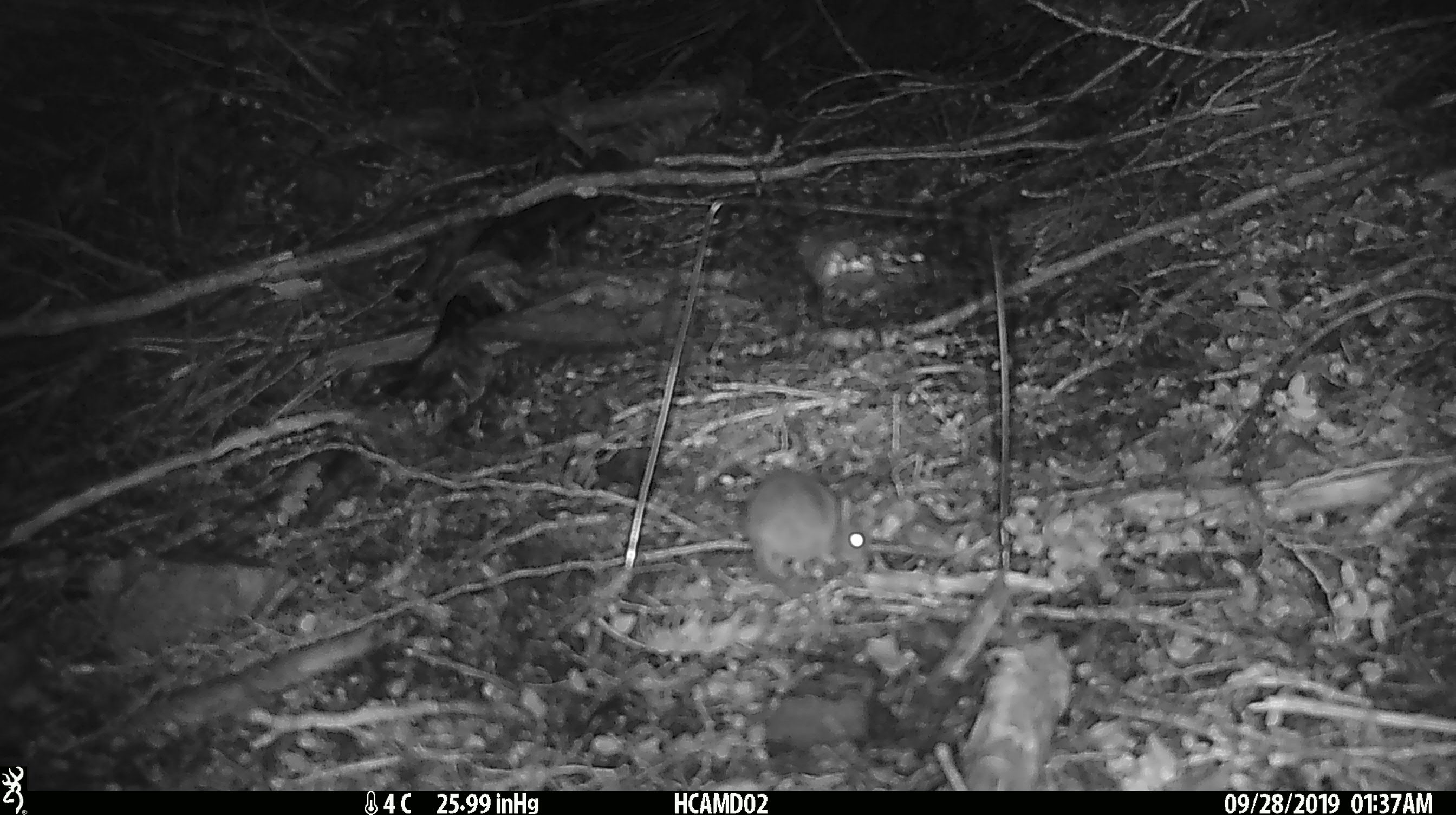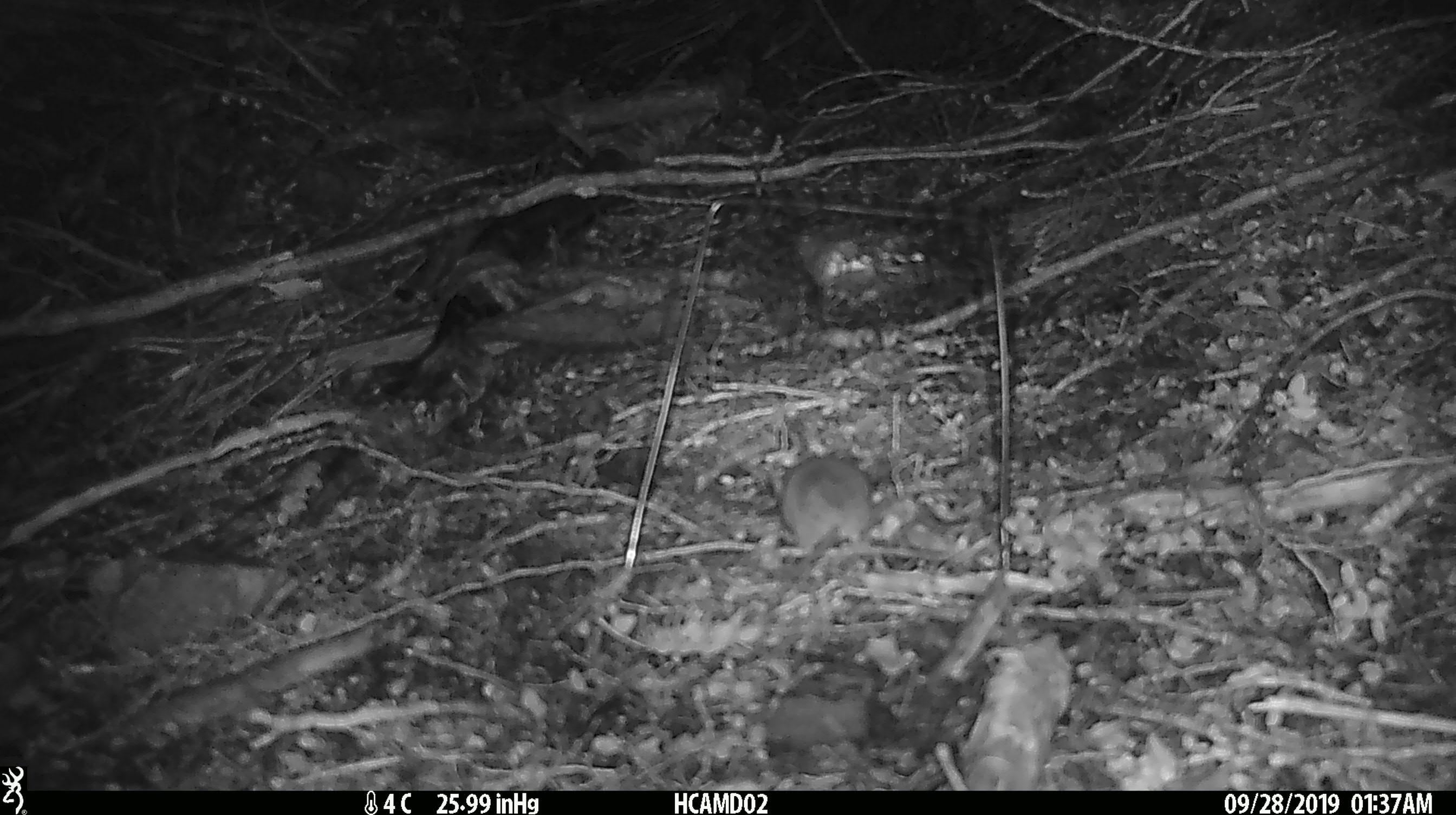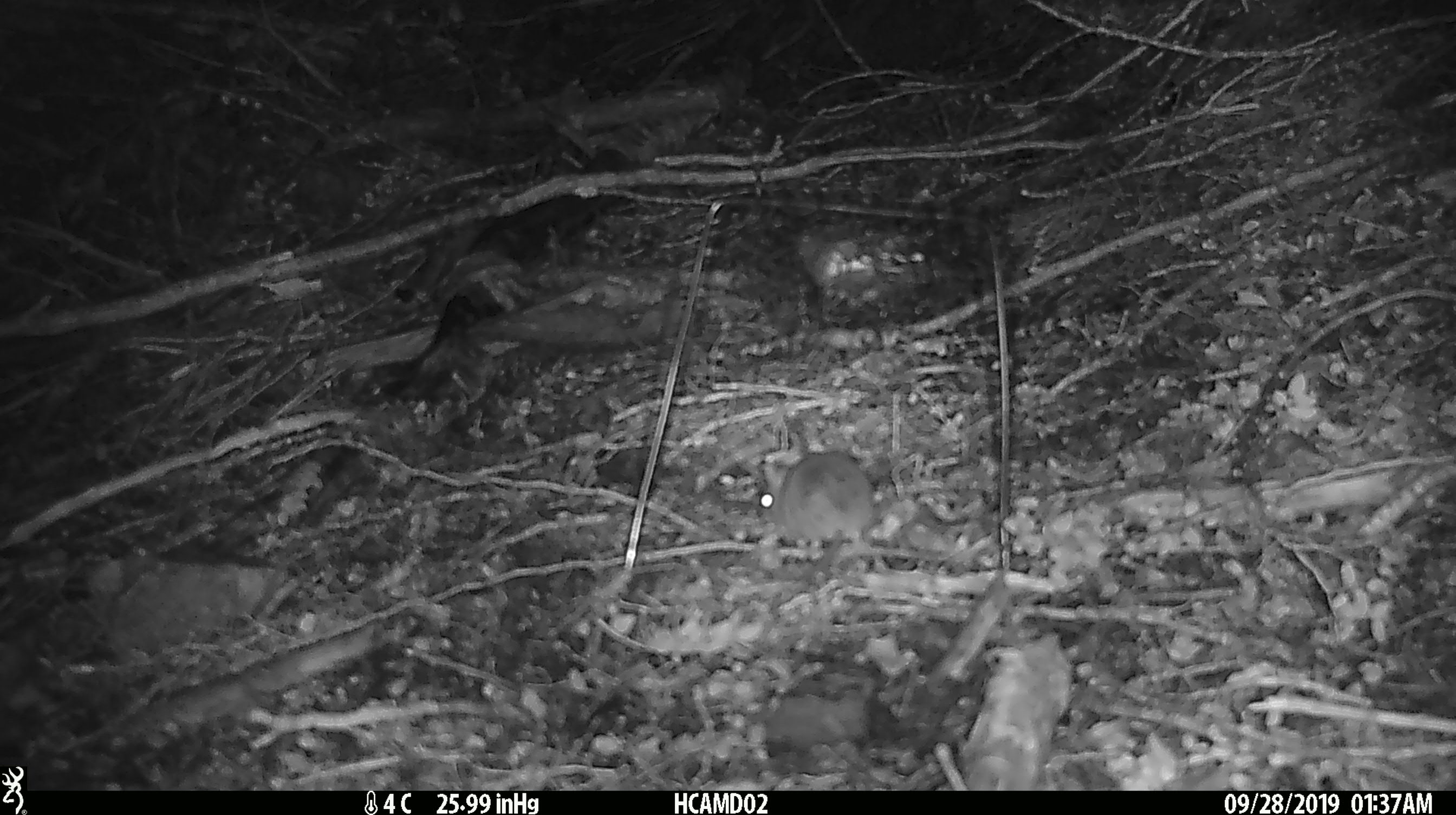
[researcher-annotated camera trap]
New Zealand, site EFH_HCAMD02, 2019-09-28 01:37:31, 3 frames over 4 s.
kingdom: Animalia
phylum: Chordata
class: Mammalia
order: Rodentia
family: Muridae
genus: Mus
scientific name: Mus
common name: mouse